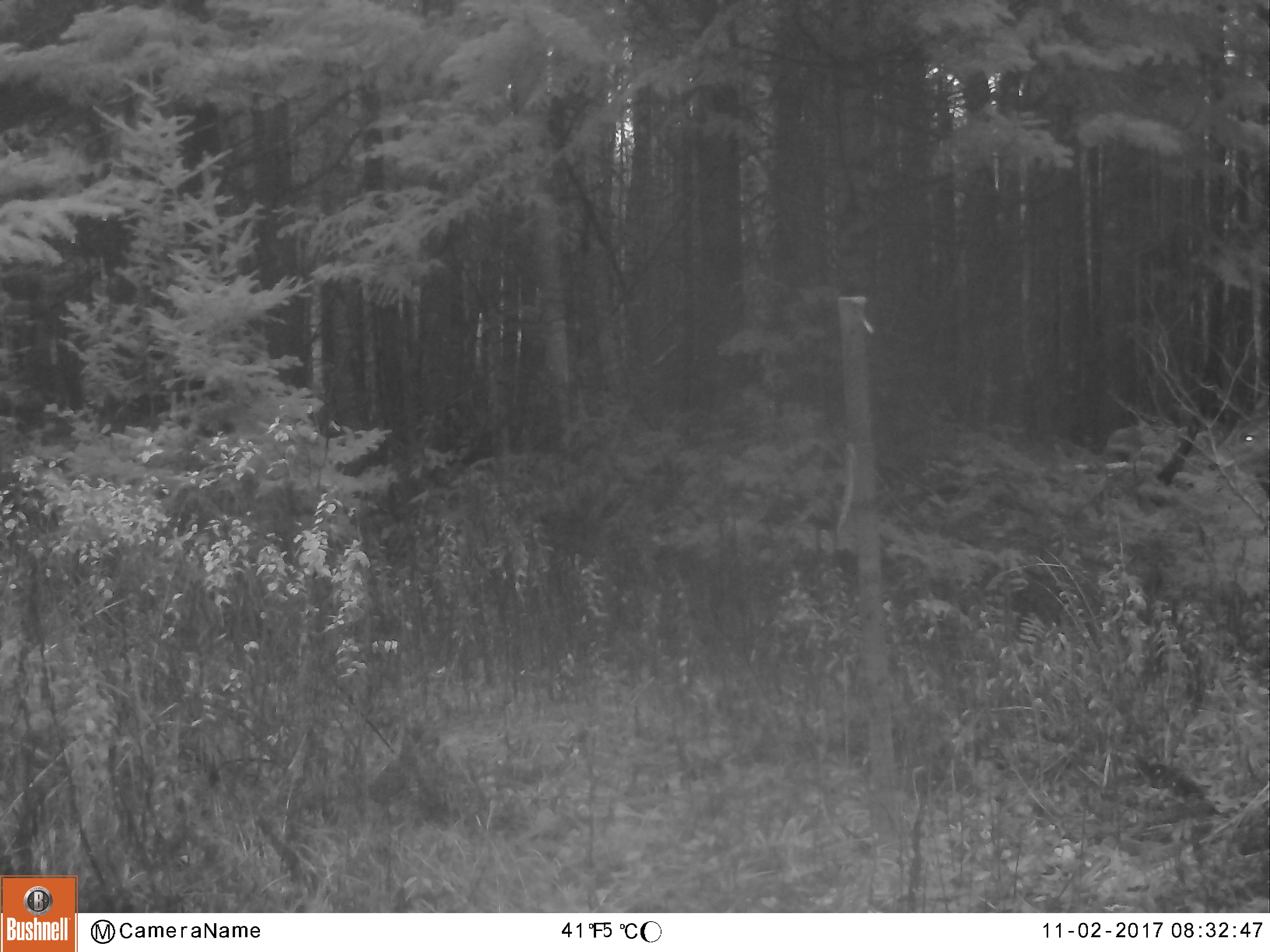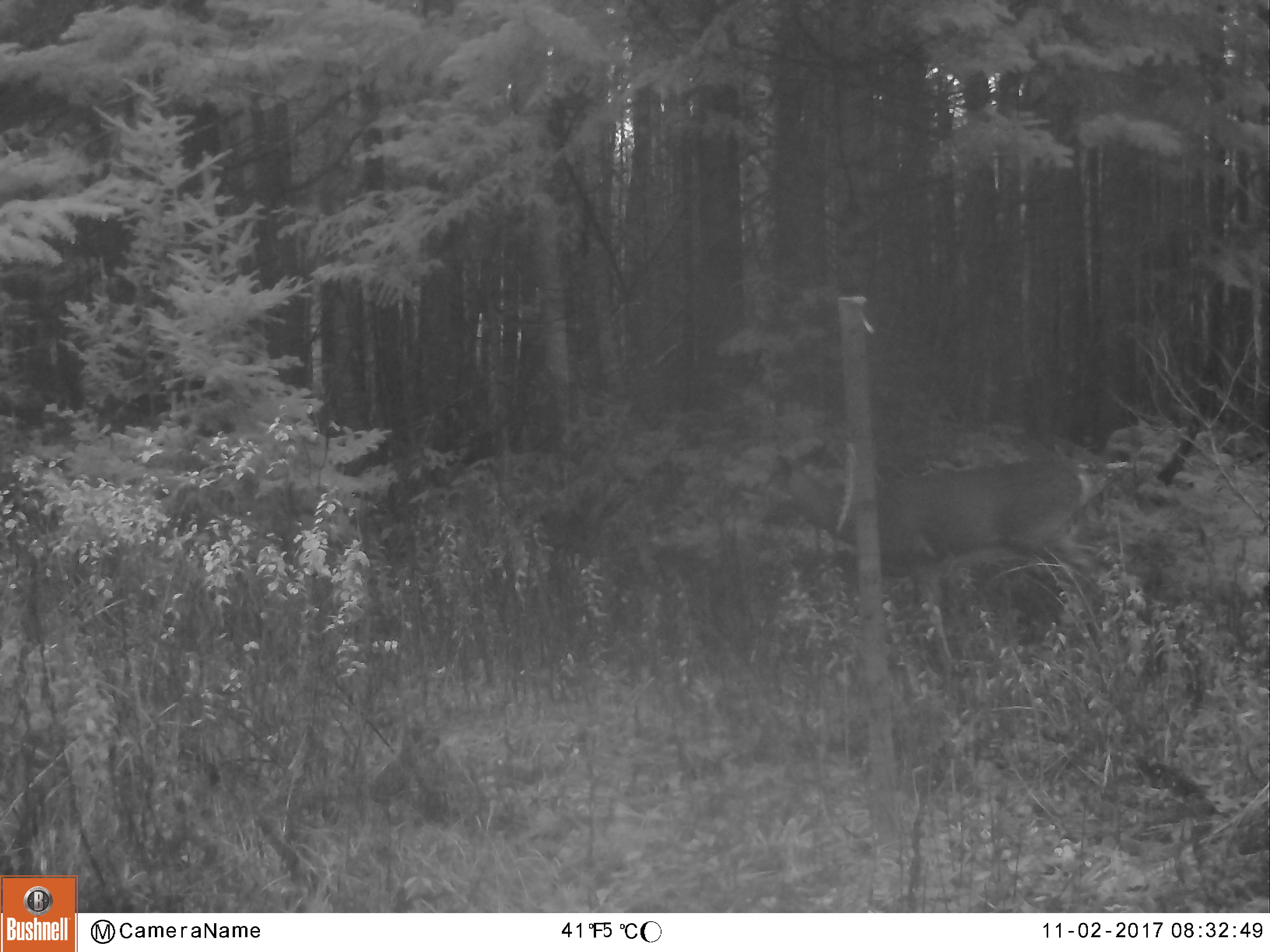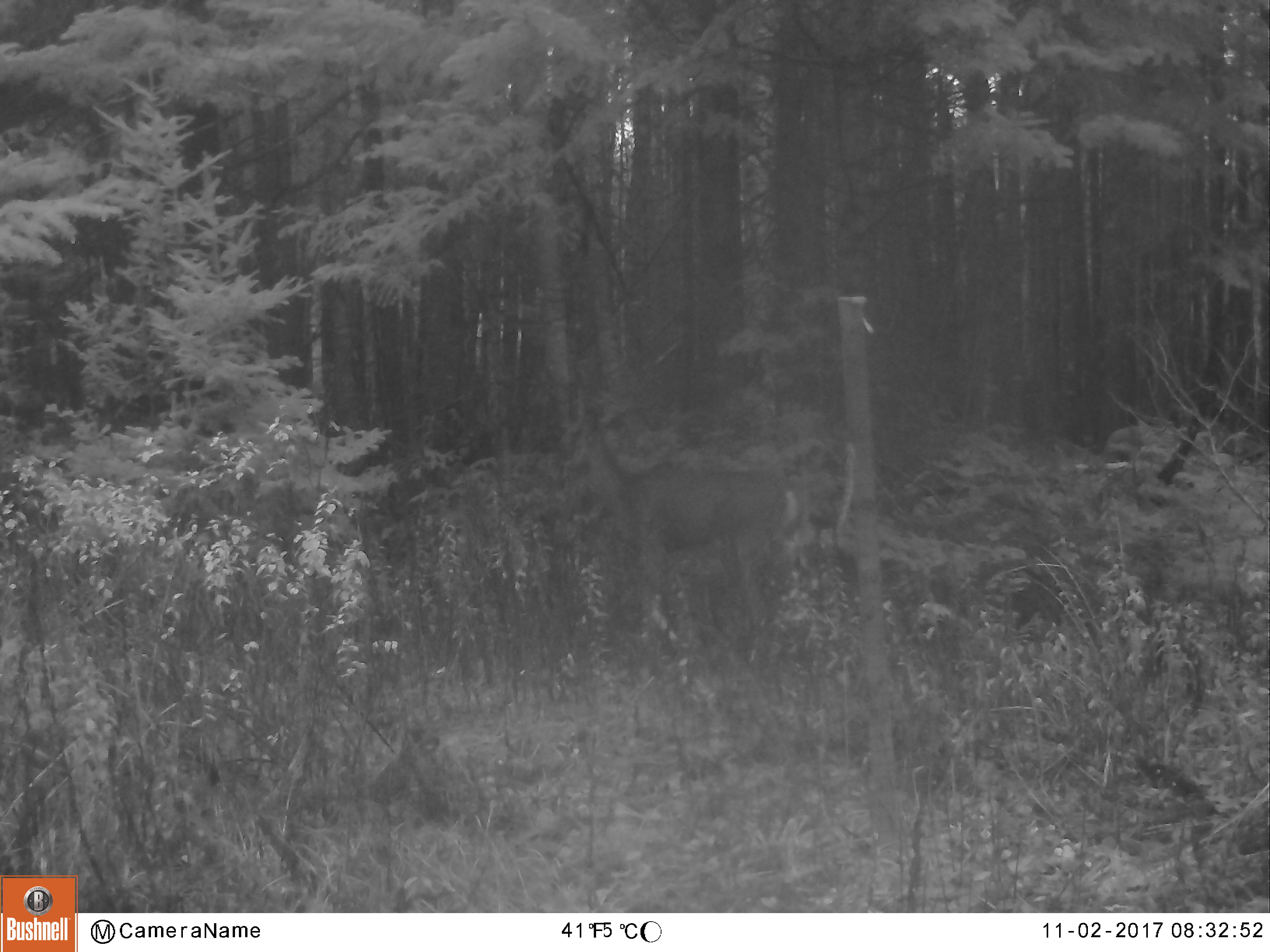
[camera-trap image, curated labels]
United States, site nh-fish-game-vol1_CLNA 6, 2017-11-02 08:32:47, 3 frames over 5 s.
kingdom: Animalia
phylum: Chordata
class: Mammalia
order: Artiodactyla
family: Cervidae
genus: Odocoileus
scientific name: Odocoileus virginianus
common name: white-tailed deer